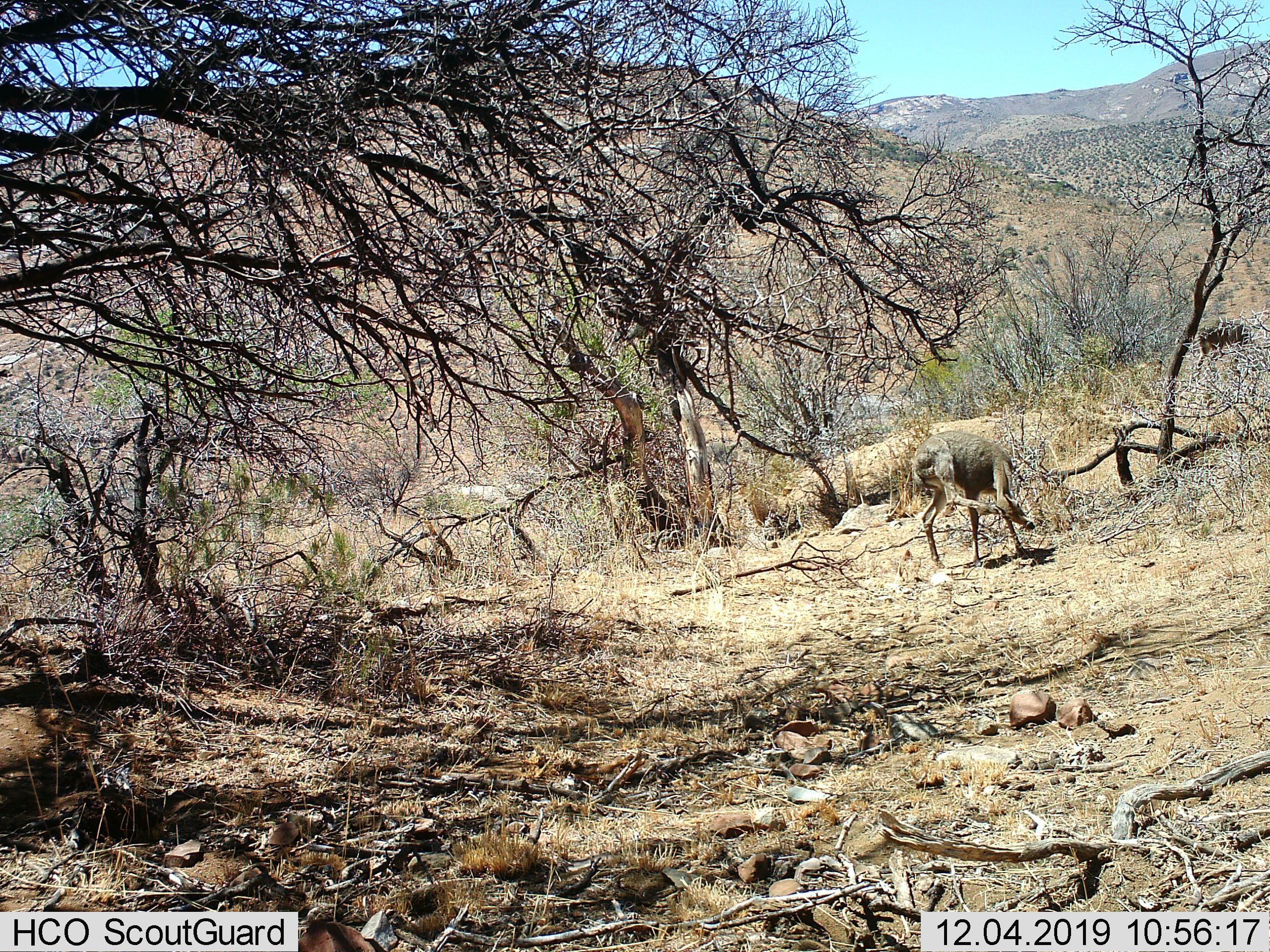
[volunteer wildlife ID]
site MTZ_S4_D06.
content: unidentified animal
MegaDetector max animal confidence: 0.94